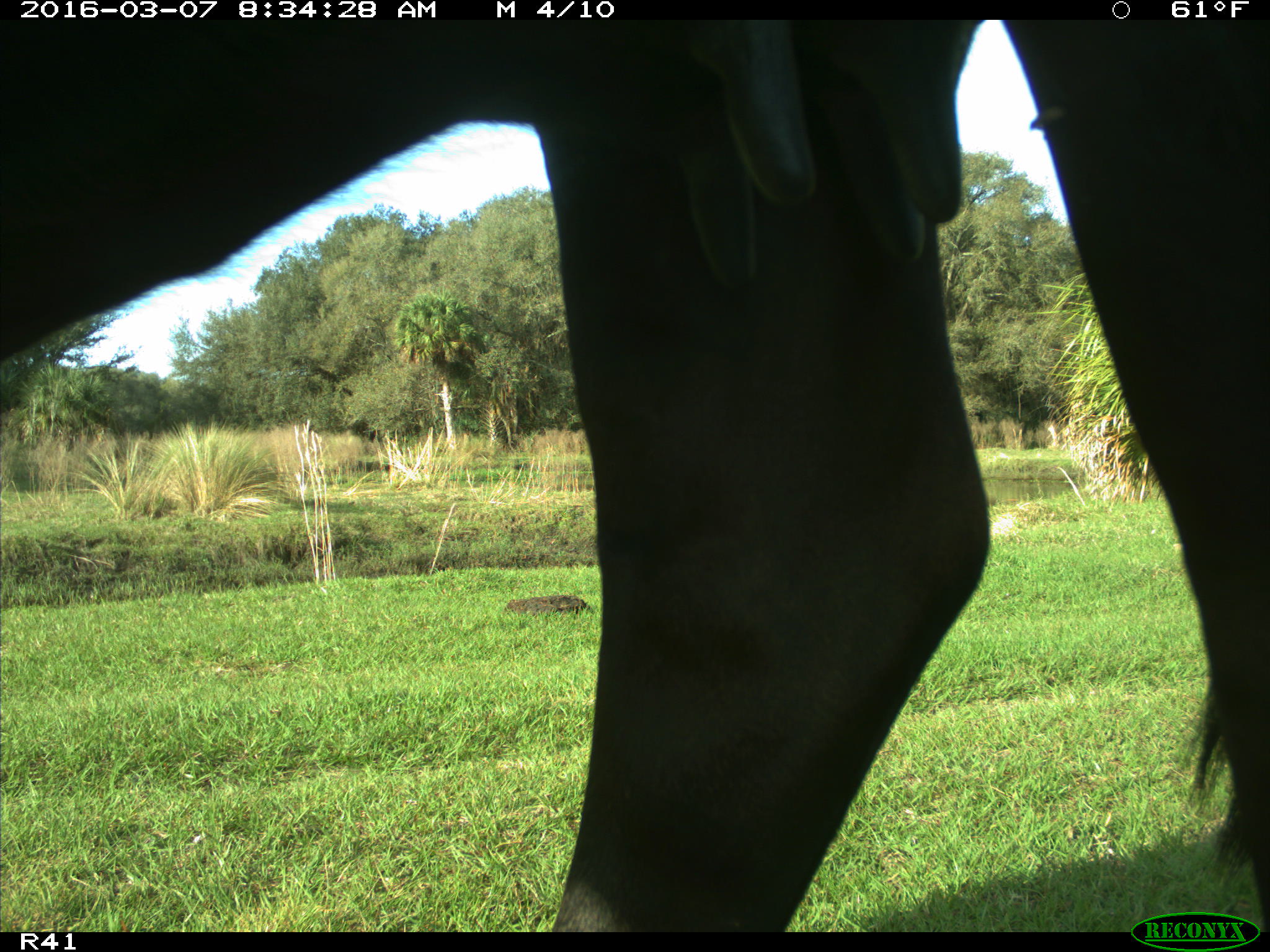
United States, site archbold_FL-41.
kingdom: Animalia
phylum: Chordata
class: Mammalia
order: Artiodactyla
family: Bovidae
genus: Bos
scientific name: Bos taurus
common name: domestic cow